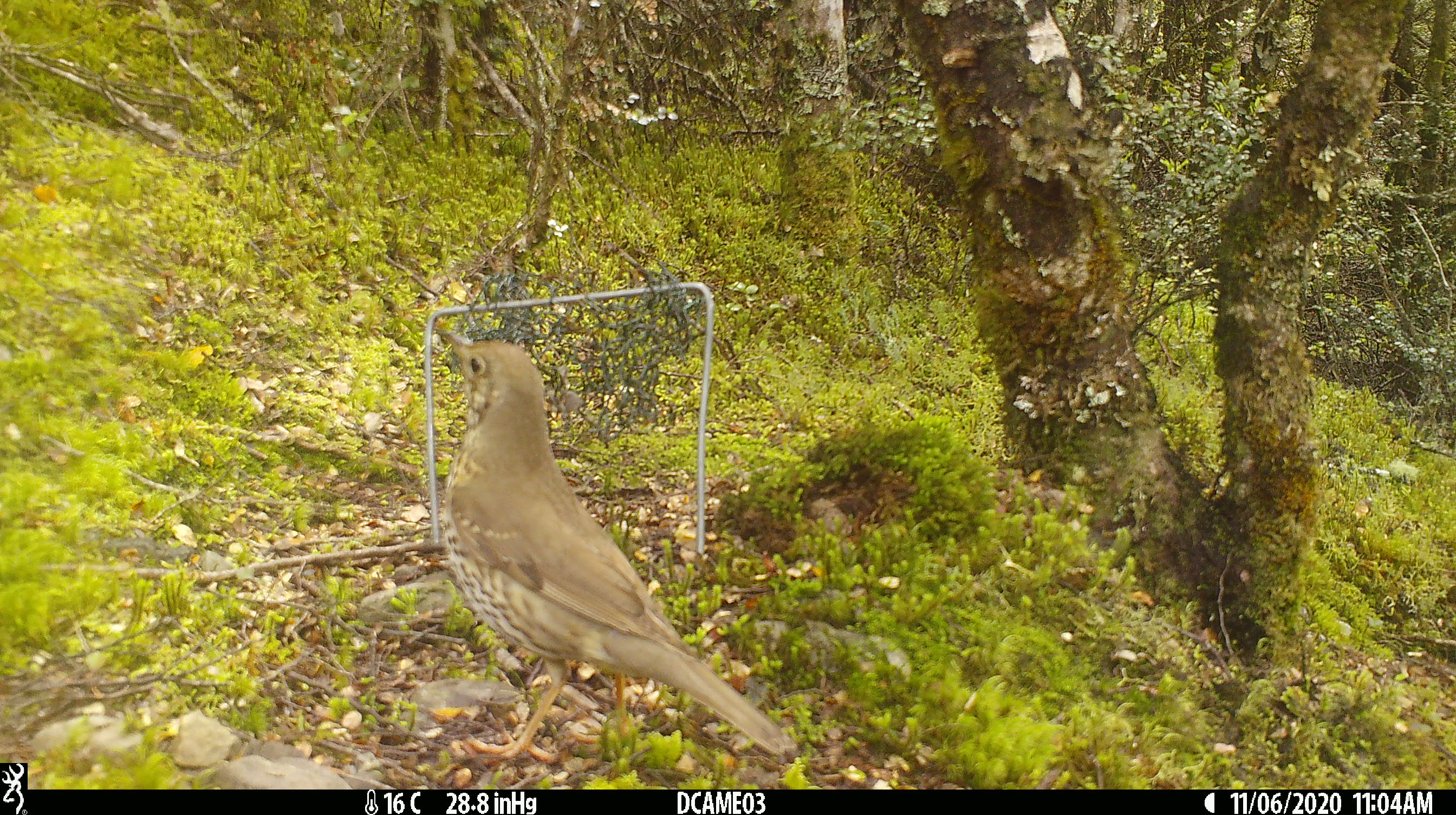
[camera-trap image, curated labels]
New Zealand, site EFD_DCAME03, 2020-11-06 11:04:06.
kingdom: Animalia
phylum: Chordata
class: Aves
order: Passeriformes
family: Turdidae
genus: Turdus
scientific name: Turdus philomelos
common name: song thrush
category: thrush